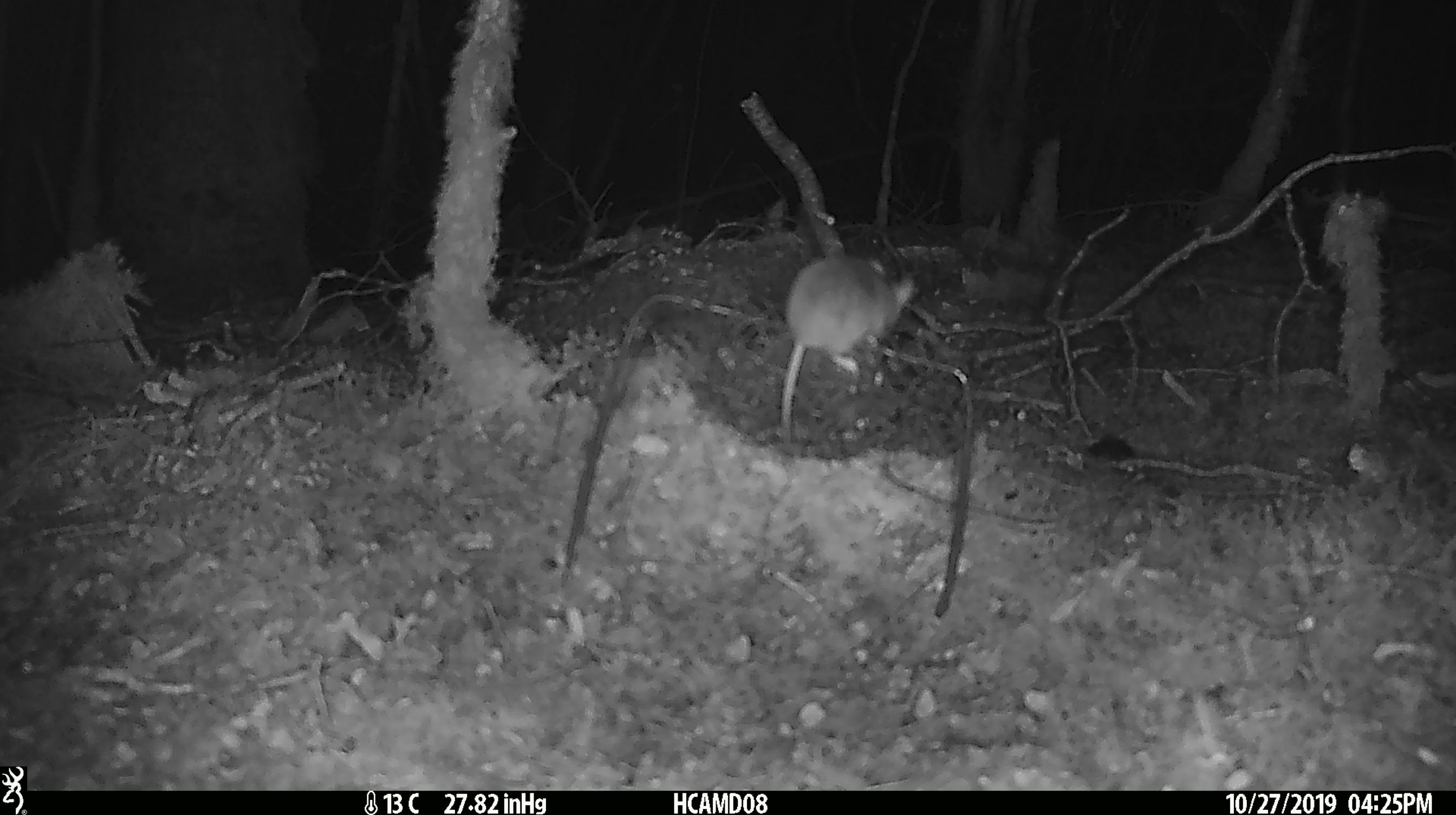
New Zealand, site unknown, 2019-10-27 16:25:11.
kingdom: Animalia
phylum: Chordata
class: Mammalia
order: Rodentia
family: Muridae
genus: Mus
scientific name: Mus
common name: mouse